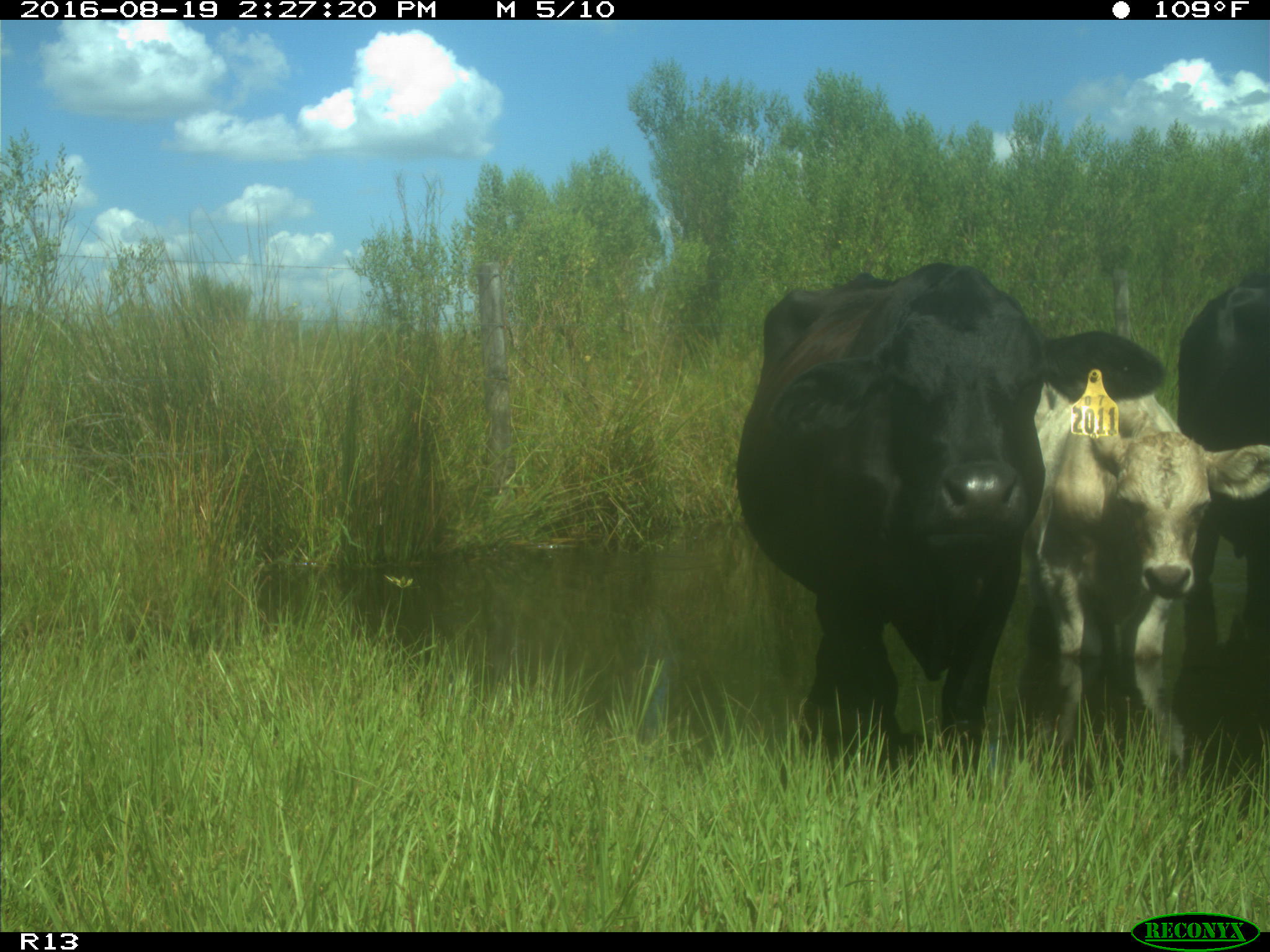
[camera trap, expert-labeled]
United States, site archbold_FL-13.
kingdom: Animalia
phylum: Chordata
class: Mammalia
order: Artiodactyla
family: Bovidae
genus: Bos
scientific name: Bos taurus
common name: domestic cow